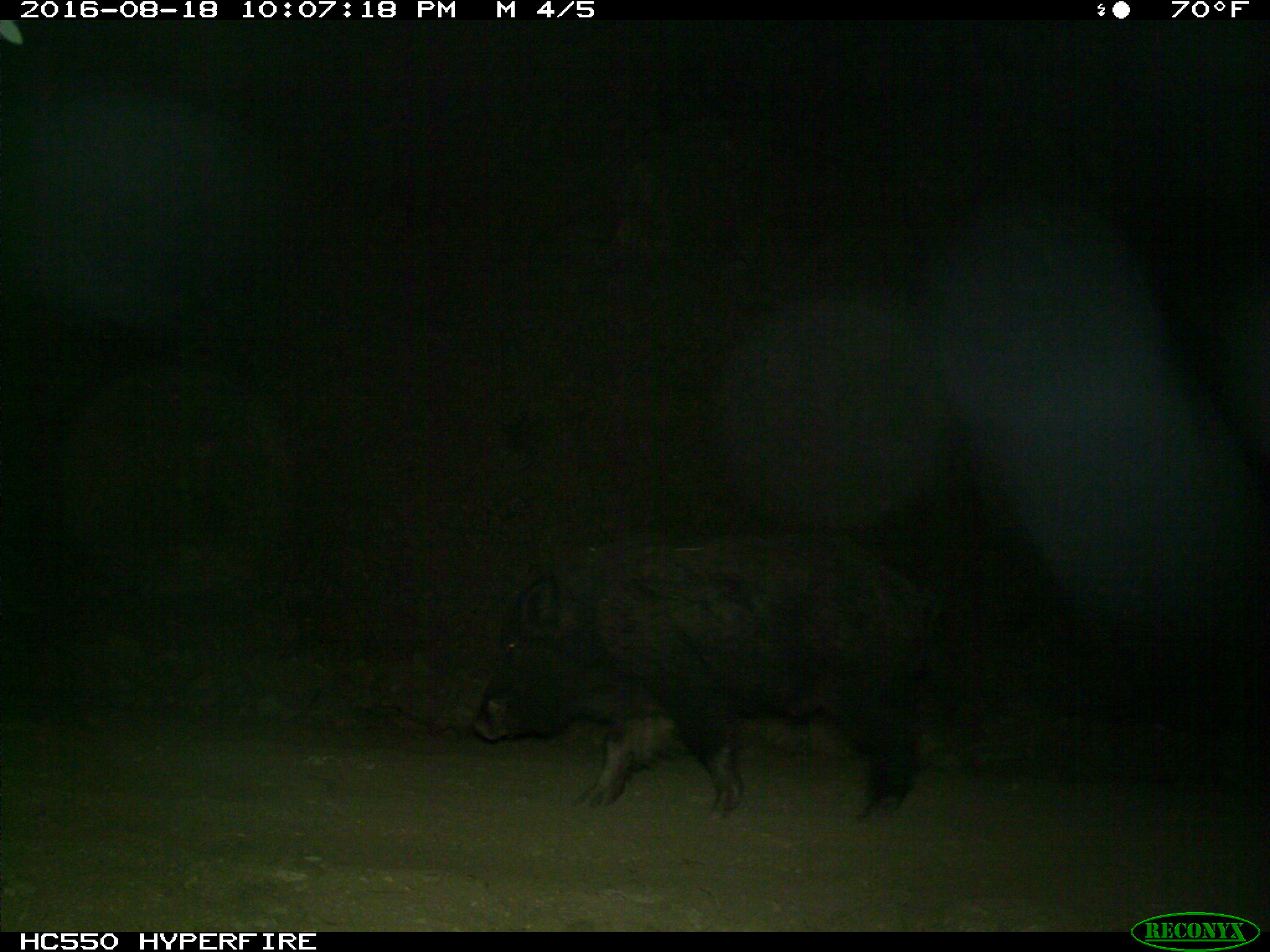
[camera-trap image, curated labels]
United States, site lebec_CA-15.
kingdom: Animalia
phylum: Chordata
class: Mammalia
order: Artiodactyla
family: Suidae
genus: Sus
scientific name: Sus scrofa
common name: wild boar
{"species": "Sus scrofa (wild boar)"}